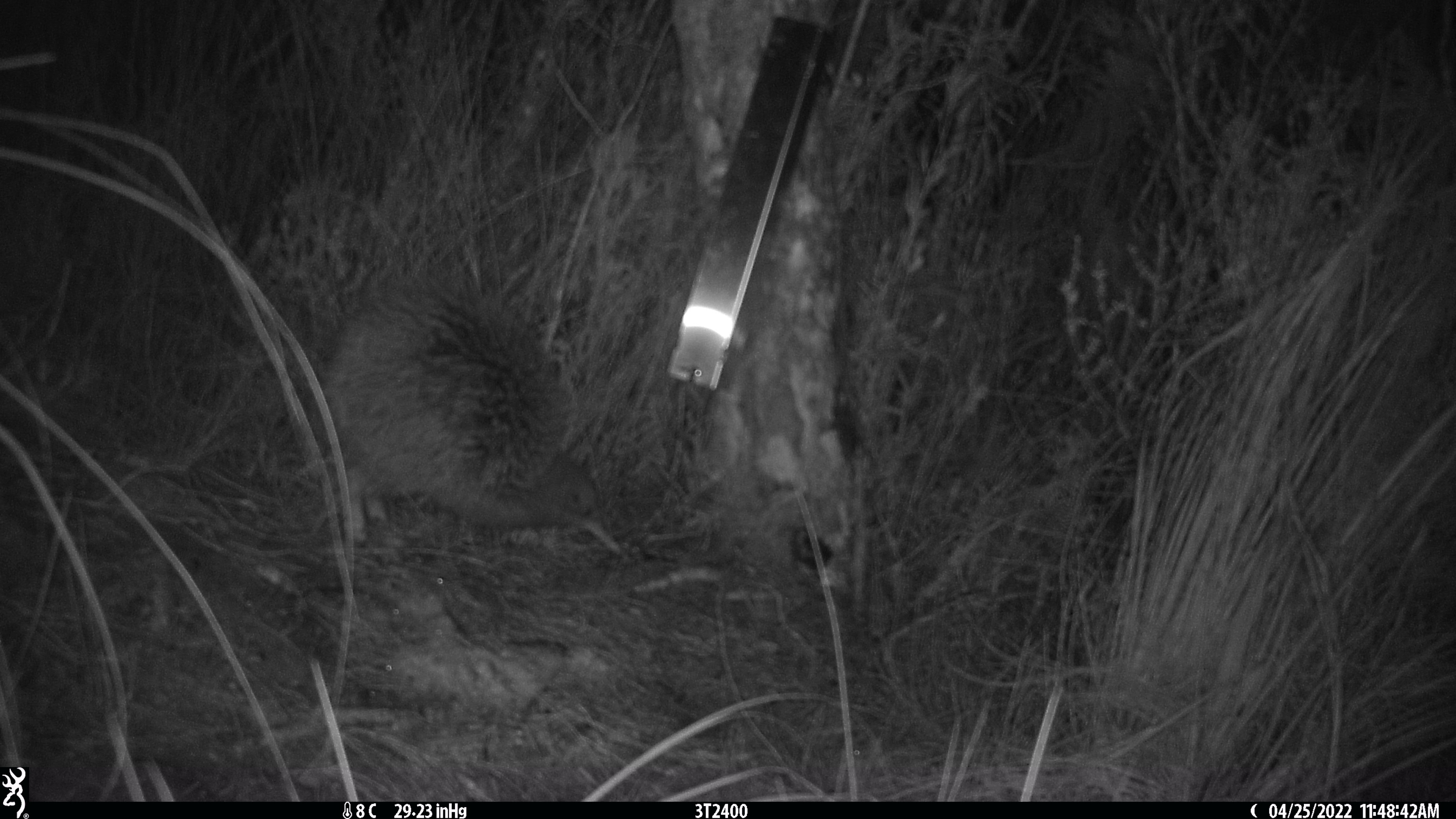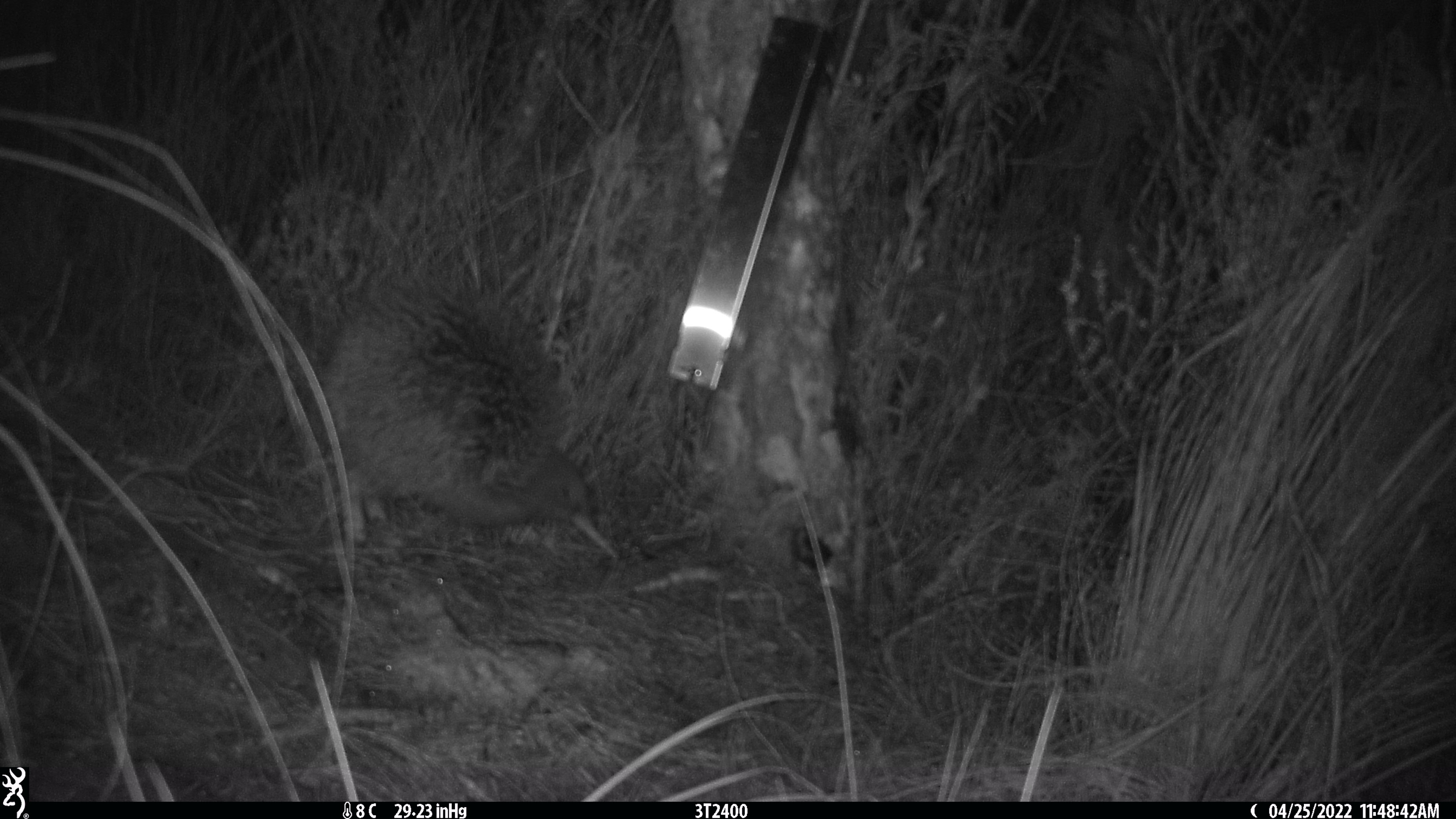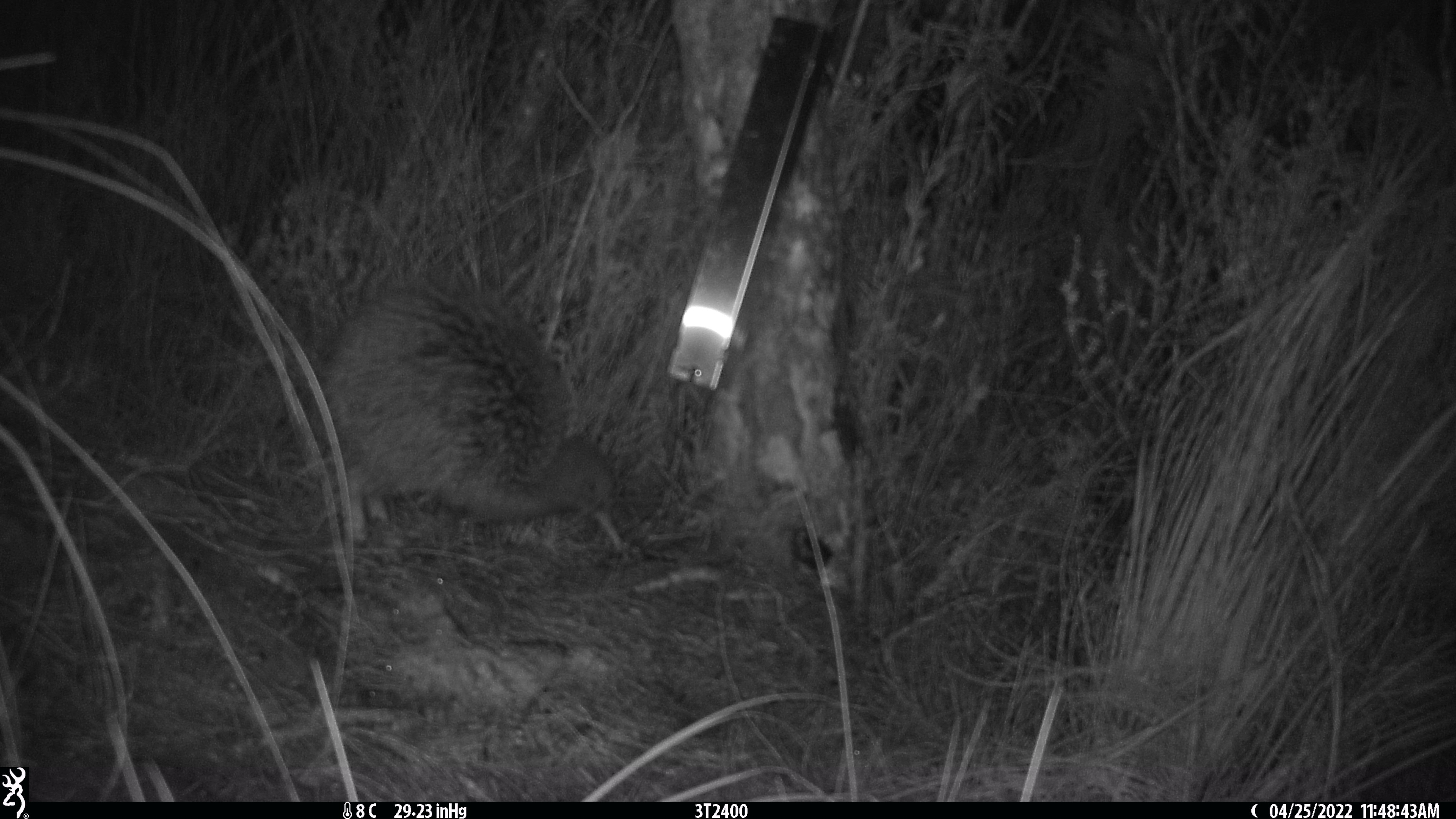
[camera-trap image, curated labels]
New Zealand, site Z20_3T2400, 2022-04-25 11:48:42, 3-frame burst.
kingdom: Animalia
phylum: Chordata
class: Aves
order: Apterygiformes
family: Apterygidae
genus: Apteryx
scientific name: Apteryx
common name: kiwi